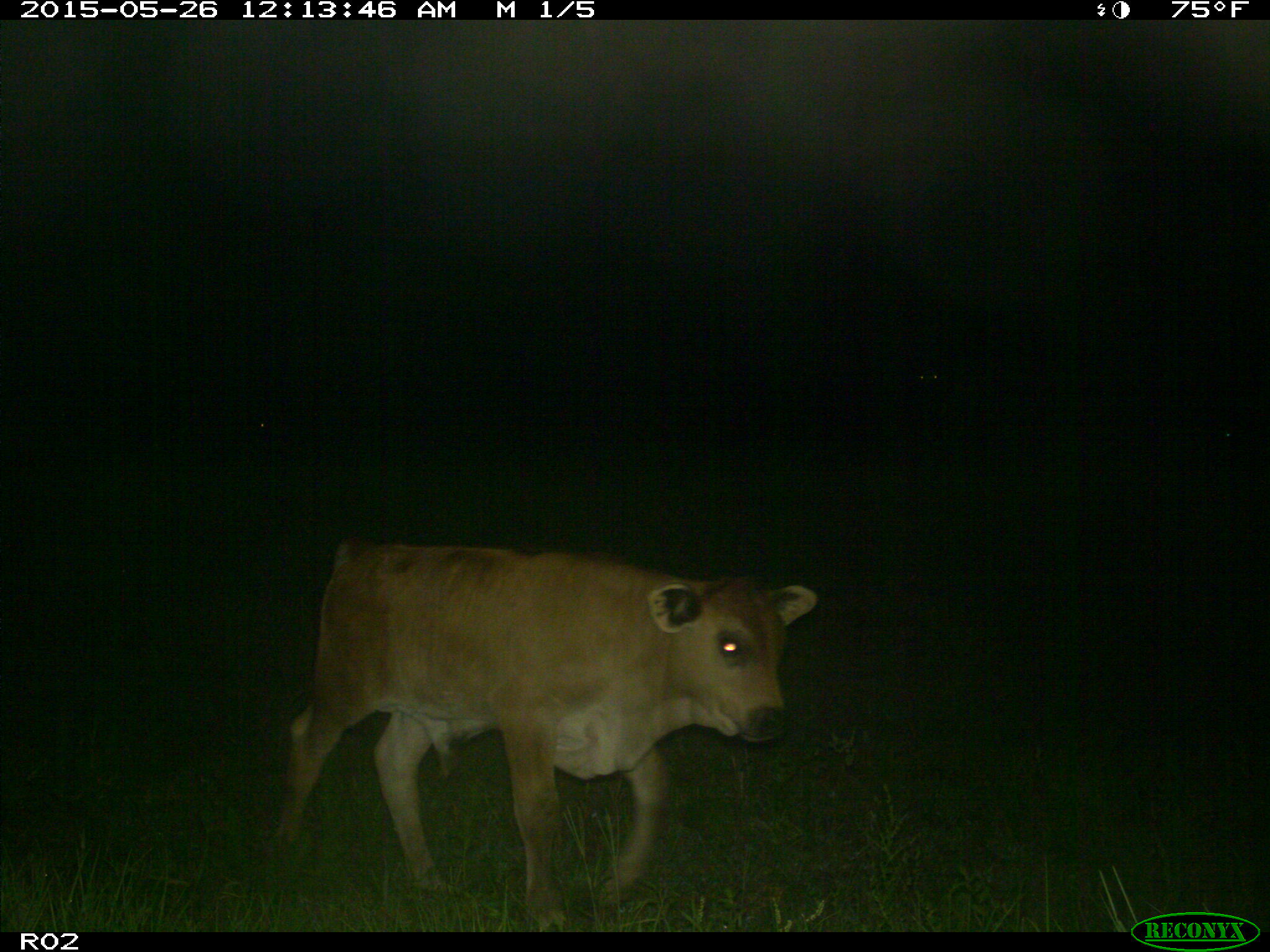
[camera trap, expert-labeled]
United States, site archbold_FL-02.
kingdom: Animalia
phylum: Chordata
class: Mammalia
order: Artiodactyla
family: Bovidae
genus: Bos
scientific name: Bos taurus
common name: domestic cow